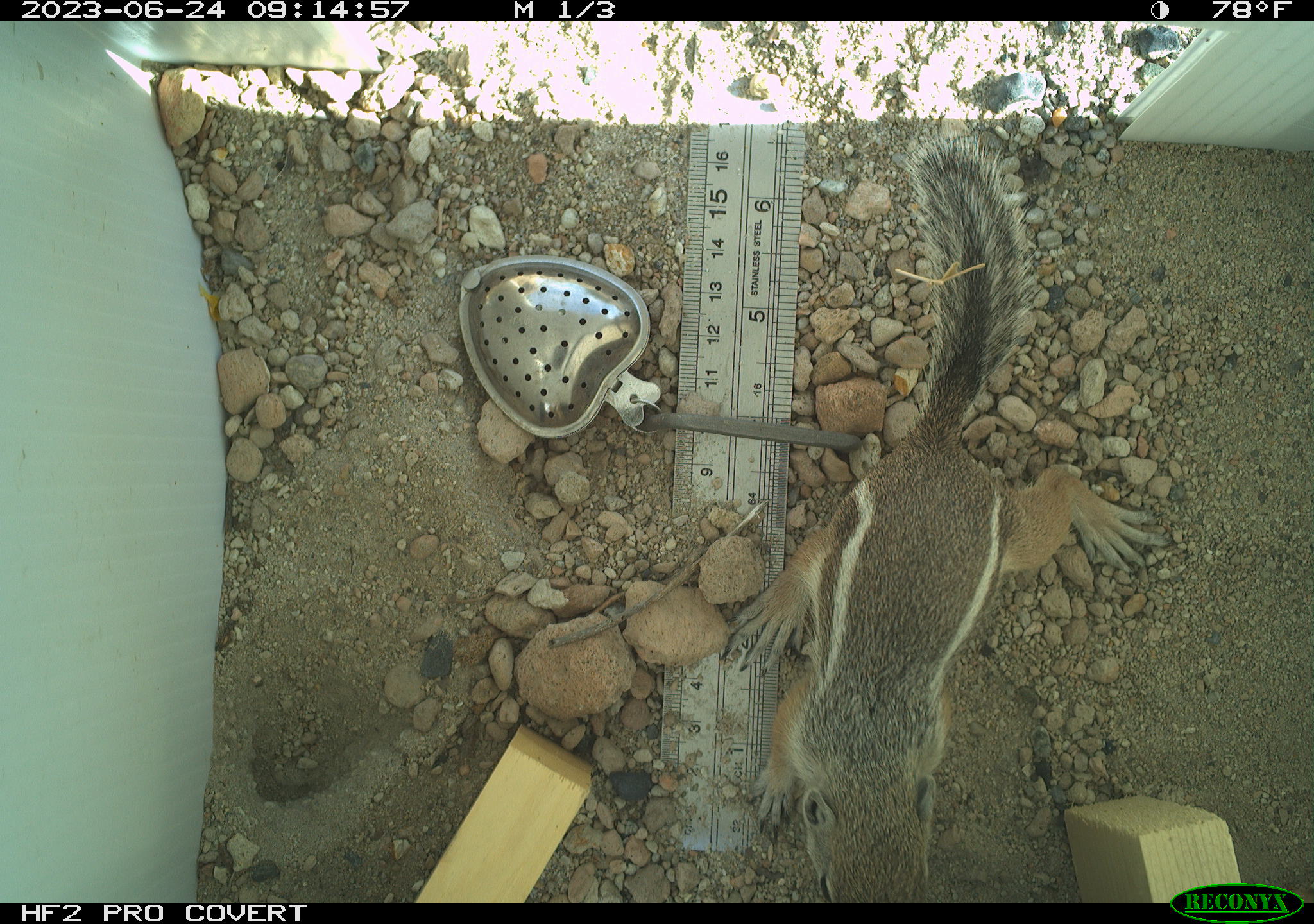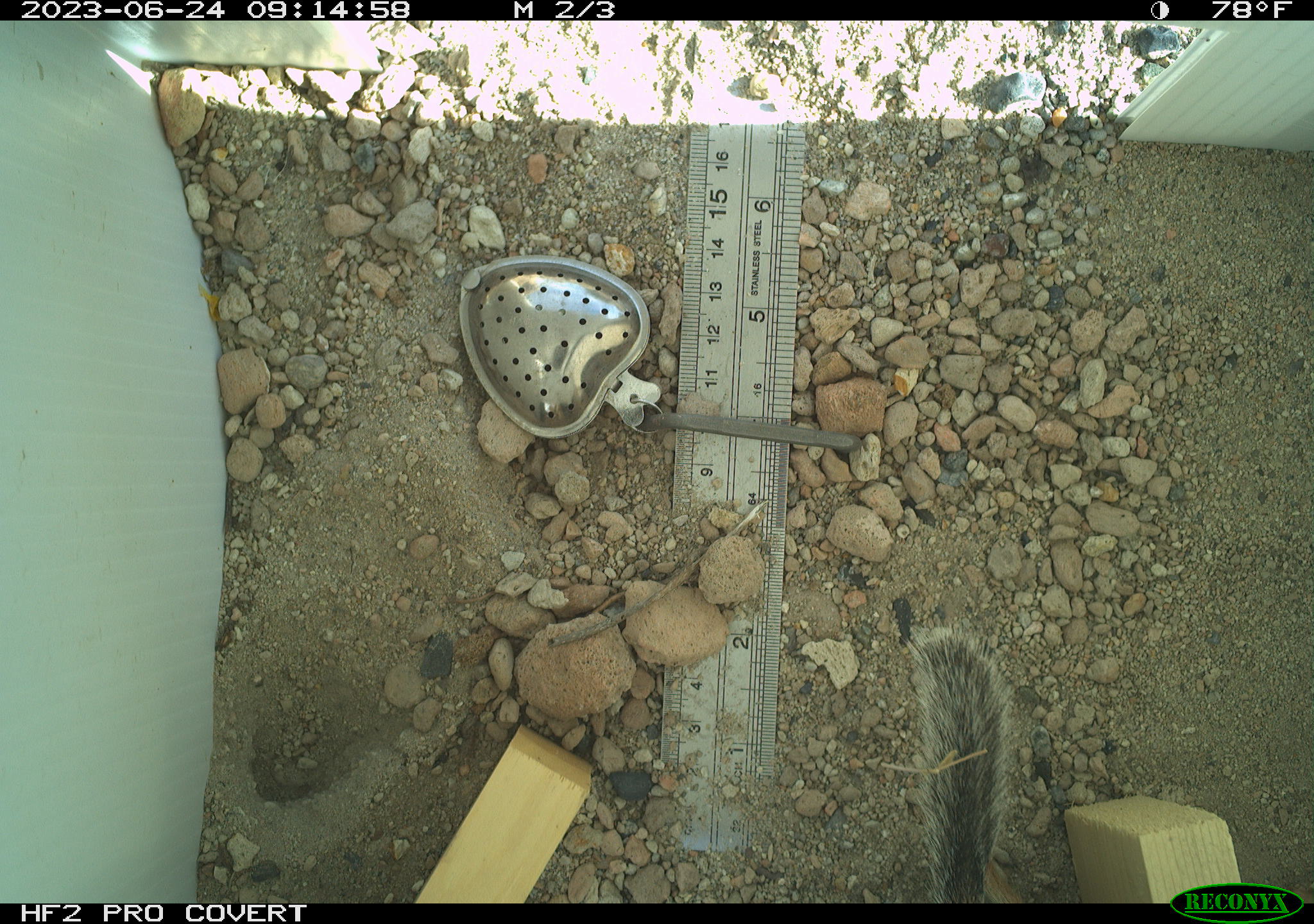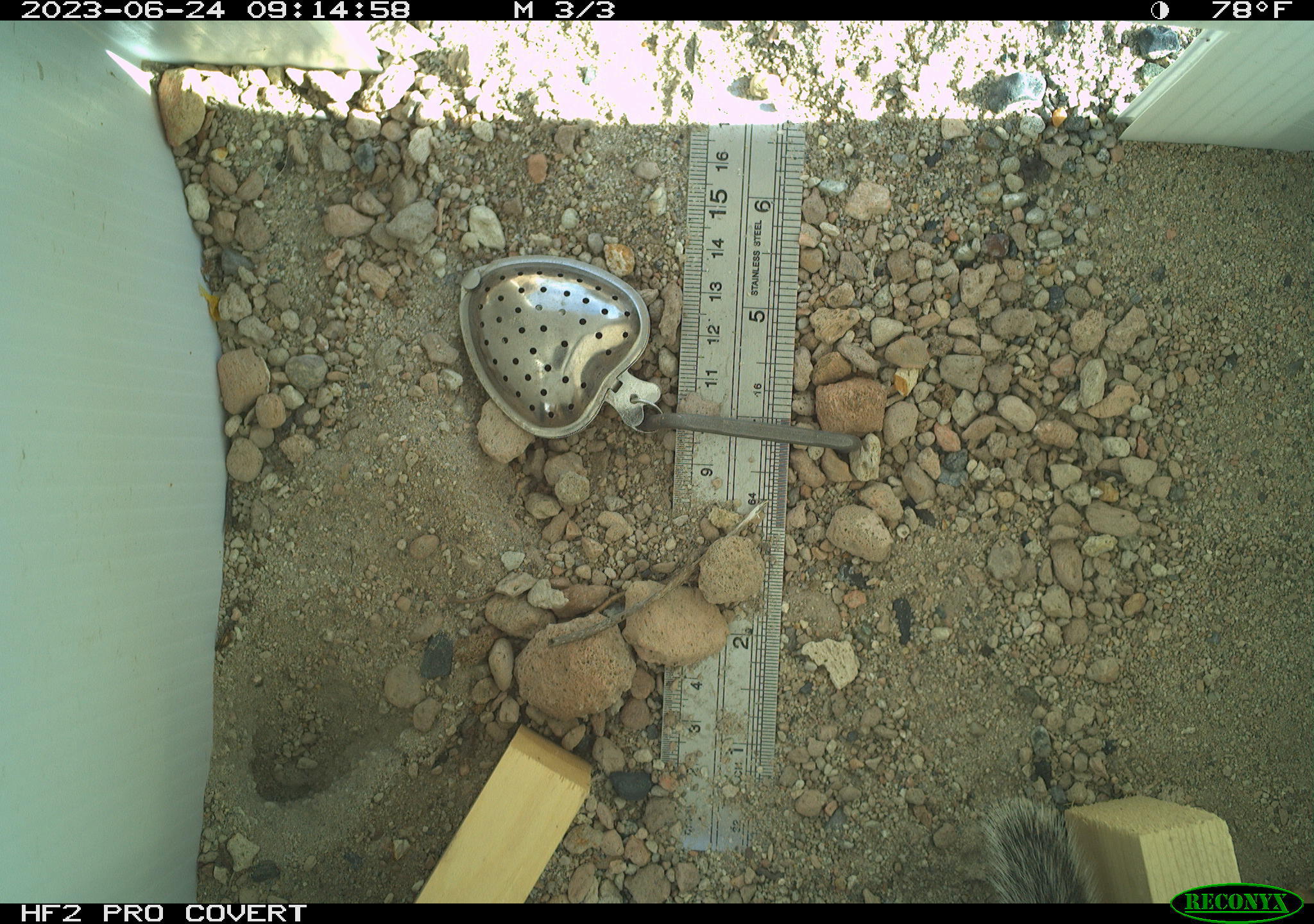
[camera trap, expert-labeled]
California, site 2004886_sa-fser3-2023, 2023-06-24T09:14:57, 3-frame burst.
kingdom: Animalia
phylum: Chordata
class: Mammalia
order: Rodentia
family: Sciuridae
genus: Ammospermophilus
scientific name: Ammospermophilus leucurus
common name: white-tailed antelope squirrel